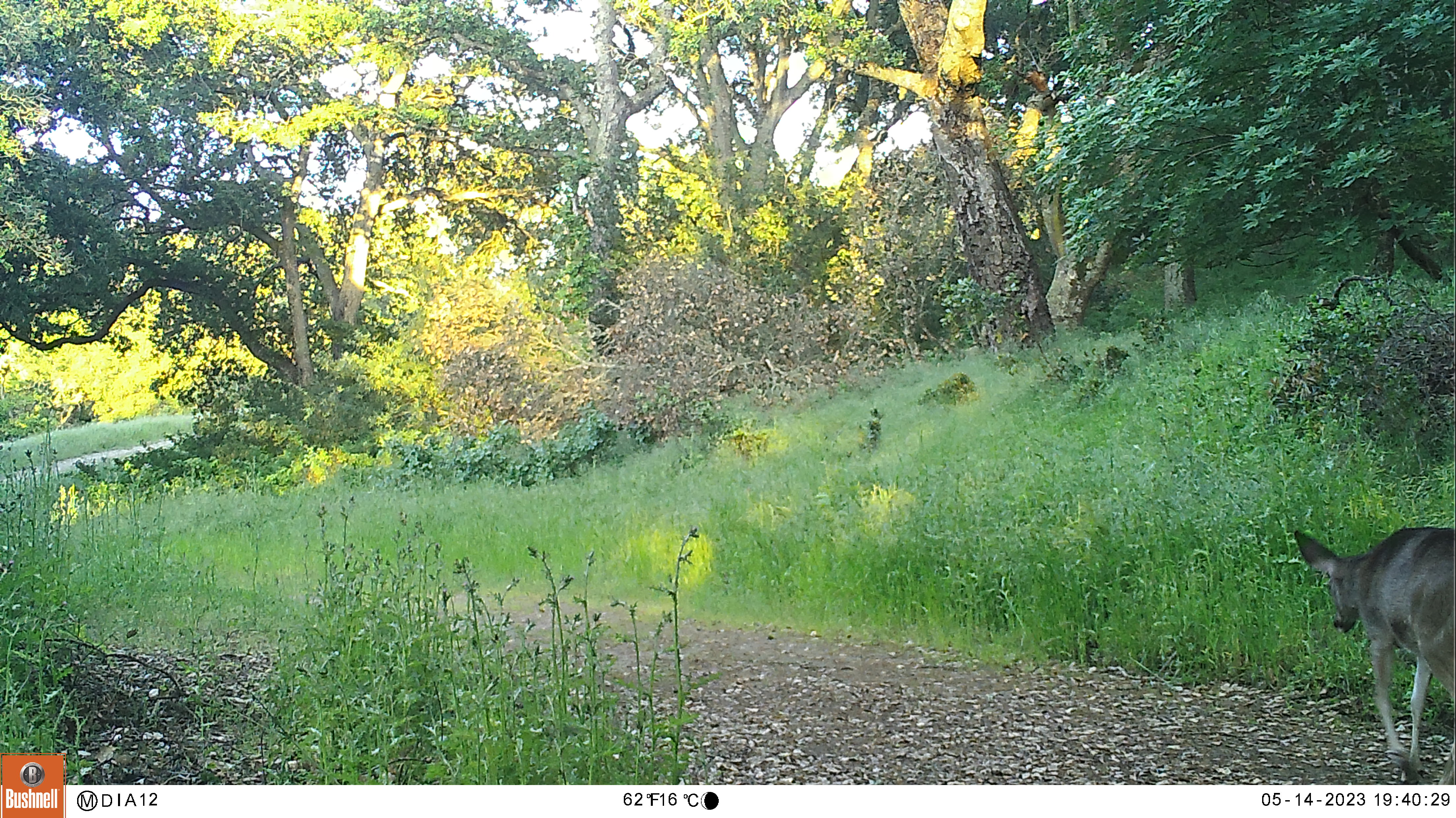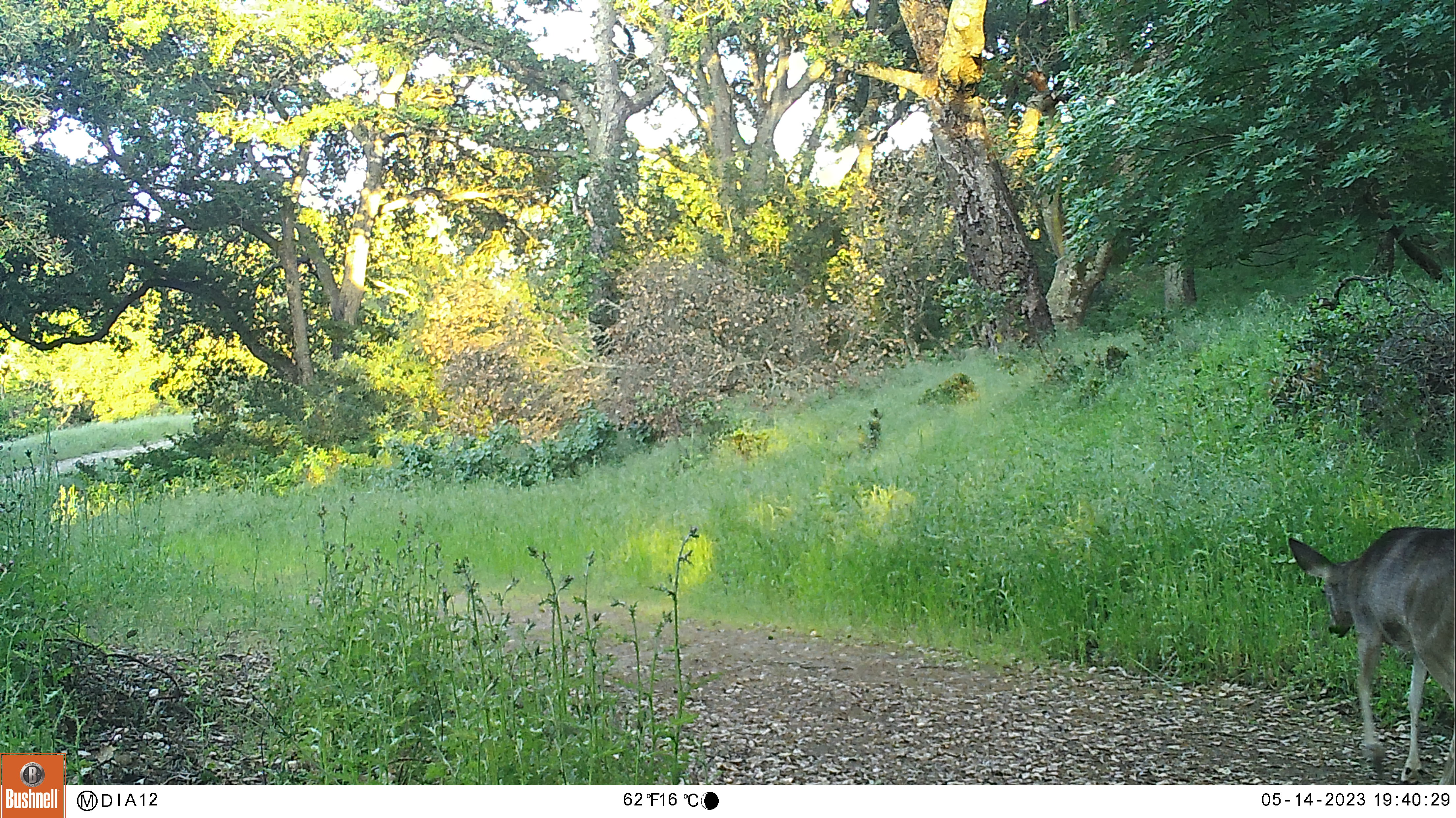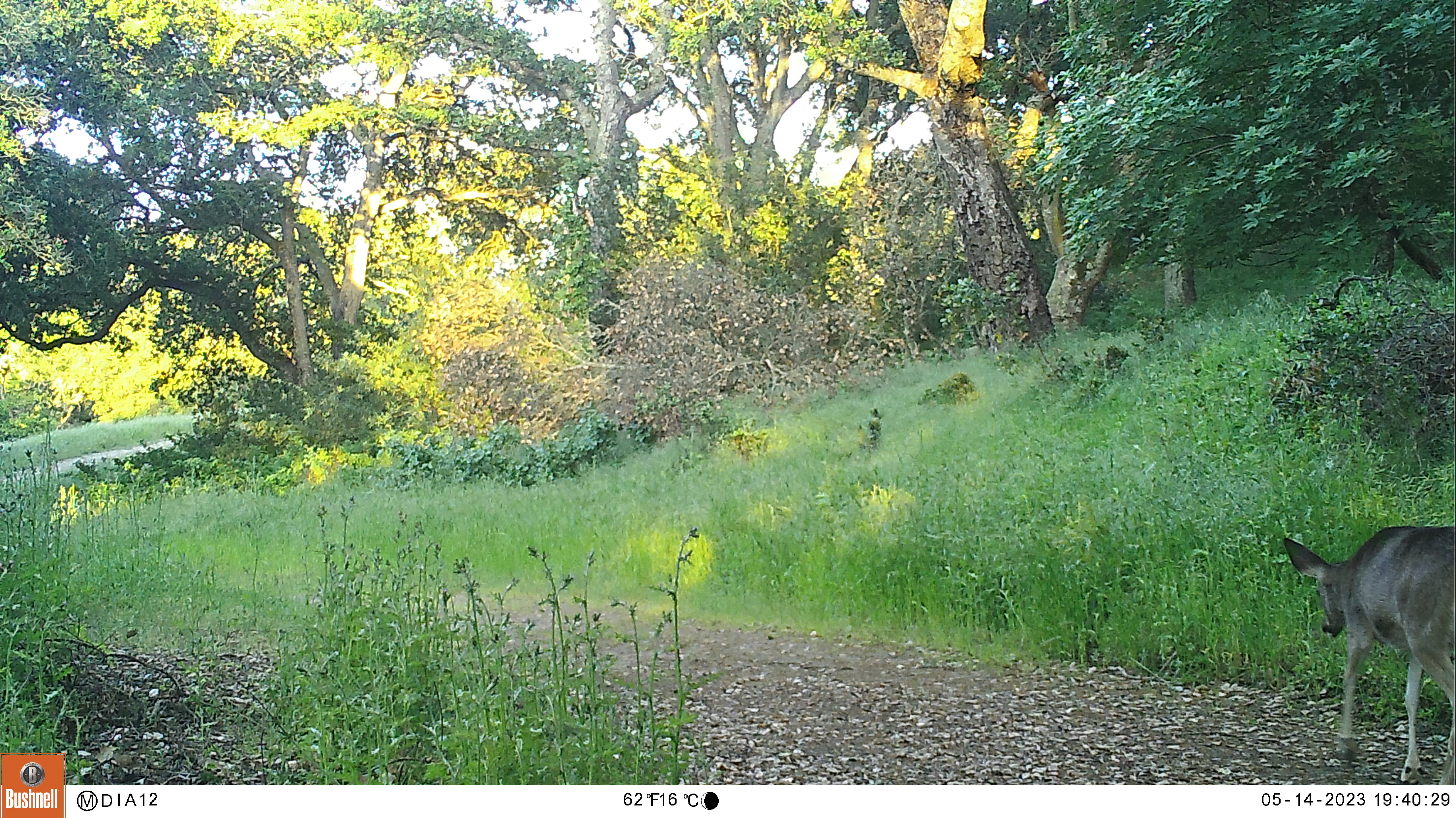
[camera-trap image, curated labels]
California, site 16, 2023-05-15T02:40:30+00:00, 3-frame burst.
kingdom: Animalia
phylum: Chordata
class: Mammalia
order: Artiodactyla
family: Cervidae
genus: Odocoileus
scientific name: Odocoileus hemionus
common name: mule deer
Mule deer (Odocoileus hemionus).